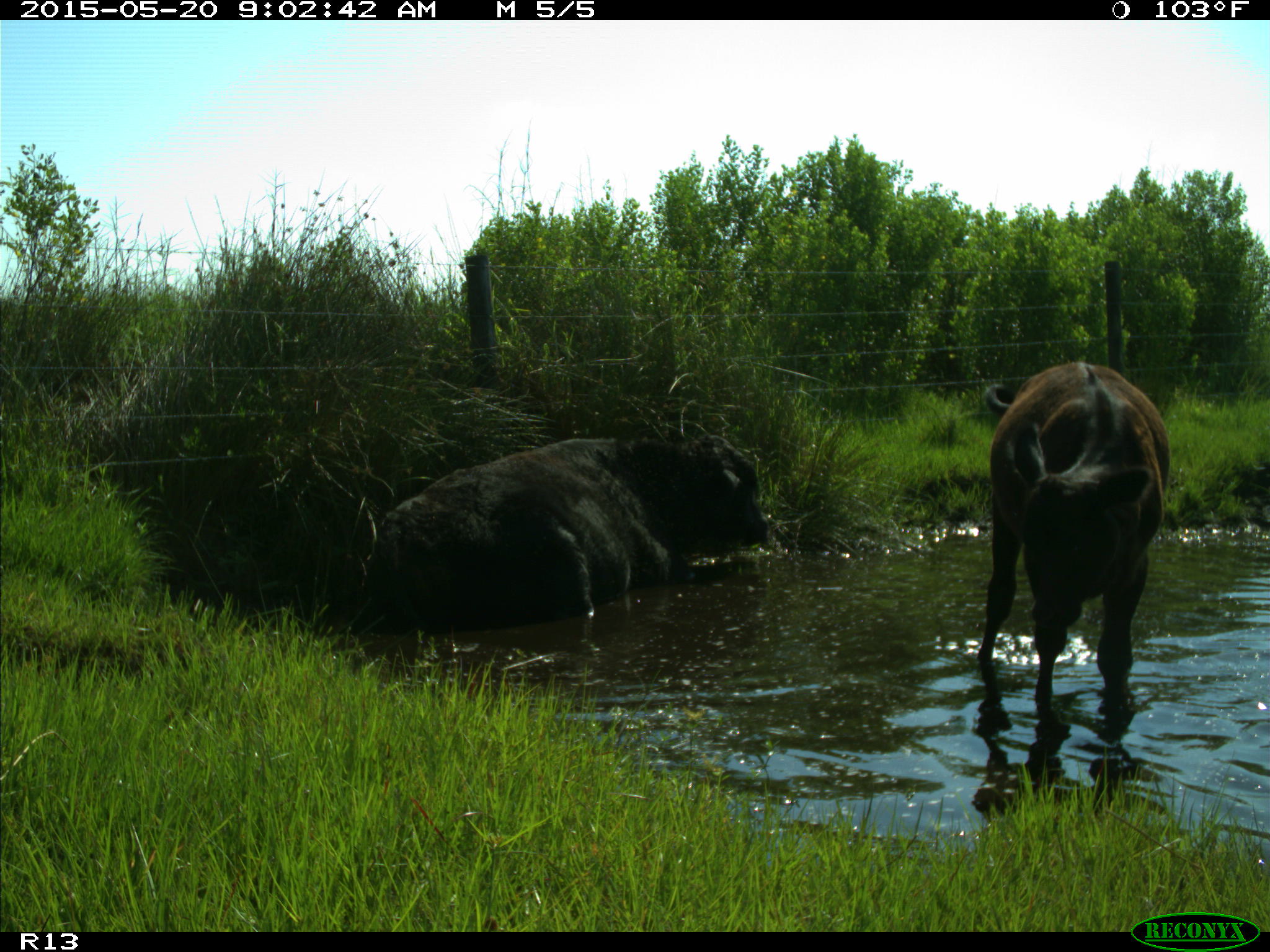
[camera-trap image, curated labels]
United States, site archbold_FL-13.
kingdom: Animalia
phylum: Chordata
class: Mammalia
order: Artiodactyla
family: Bovidae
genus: Bos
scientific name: Bos taurus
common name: domestic cow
Bos taurus (domestic cow).